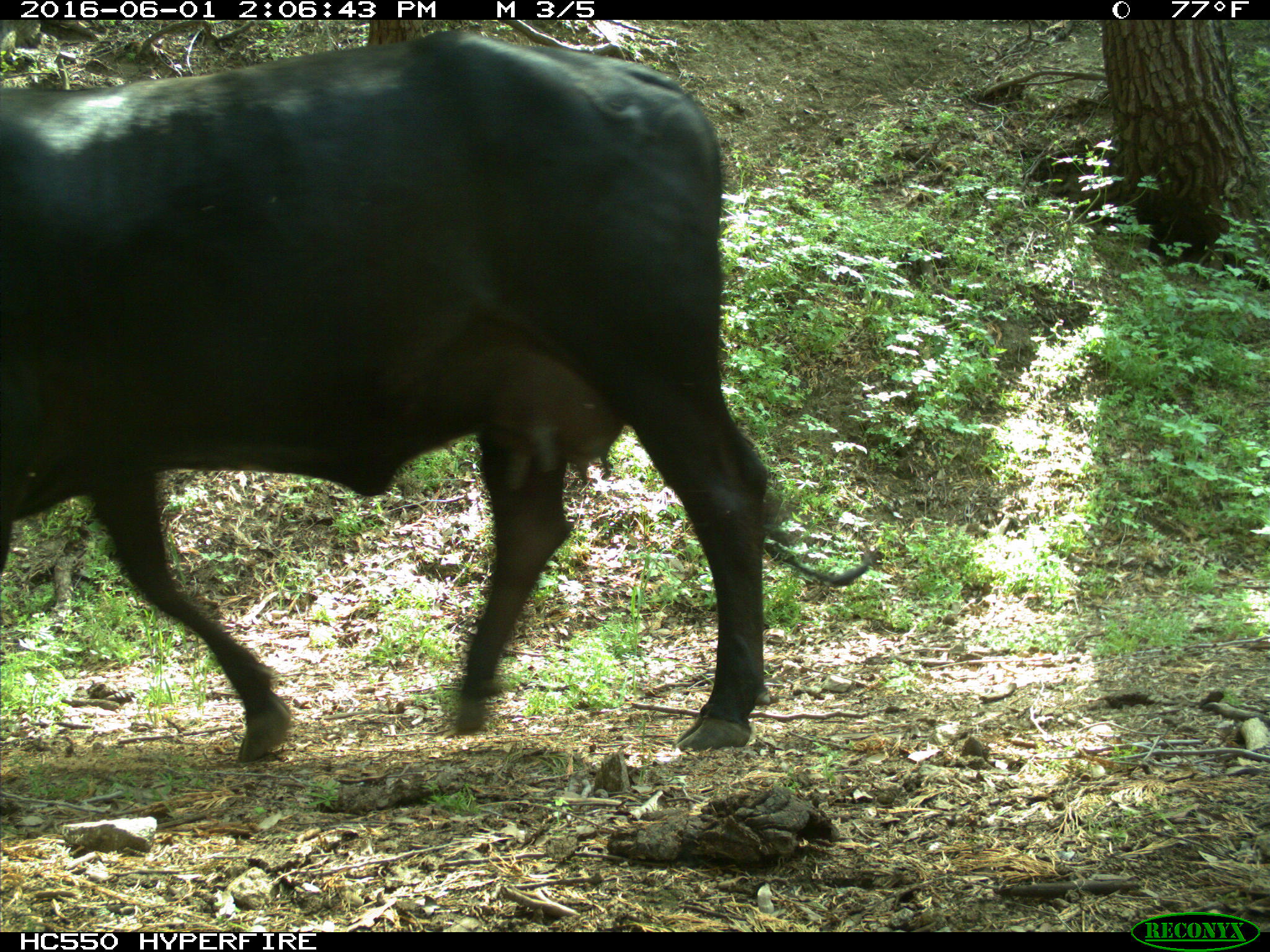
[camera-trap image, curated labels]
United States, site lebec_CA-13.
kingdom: Animalia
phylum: Chordata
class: Mammalia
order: Artiodactyla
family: Bovidae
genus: Bos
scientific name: Bos taurus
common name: domestic cow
Bos taurus (domestic cow).